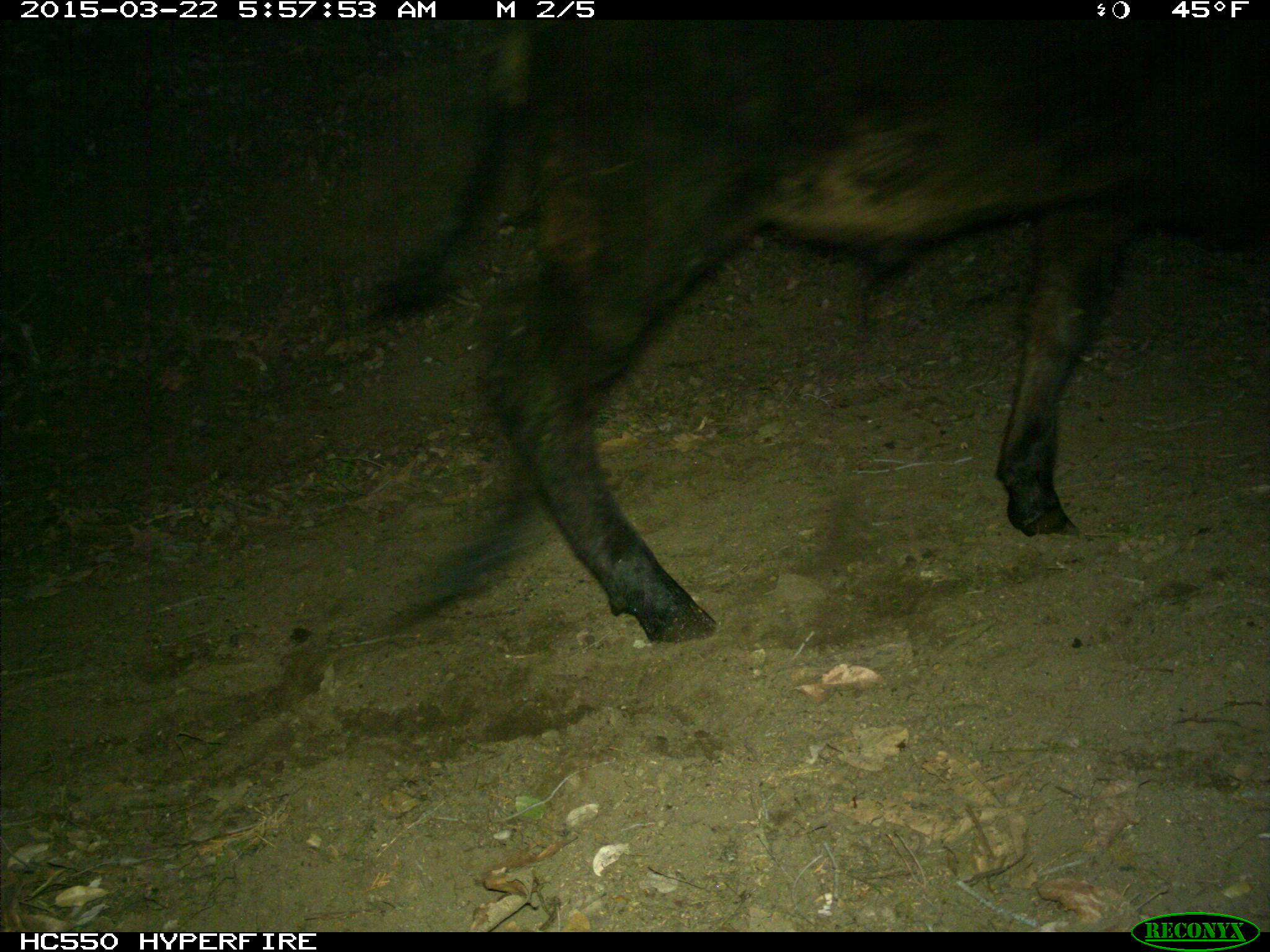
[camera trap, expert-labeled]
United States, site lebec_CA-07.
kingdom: Animalia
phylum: Chordata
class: Mammalia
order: Artiodactyla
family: Bovidae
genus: Bos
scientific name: Bos taurus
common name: domestic cow